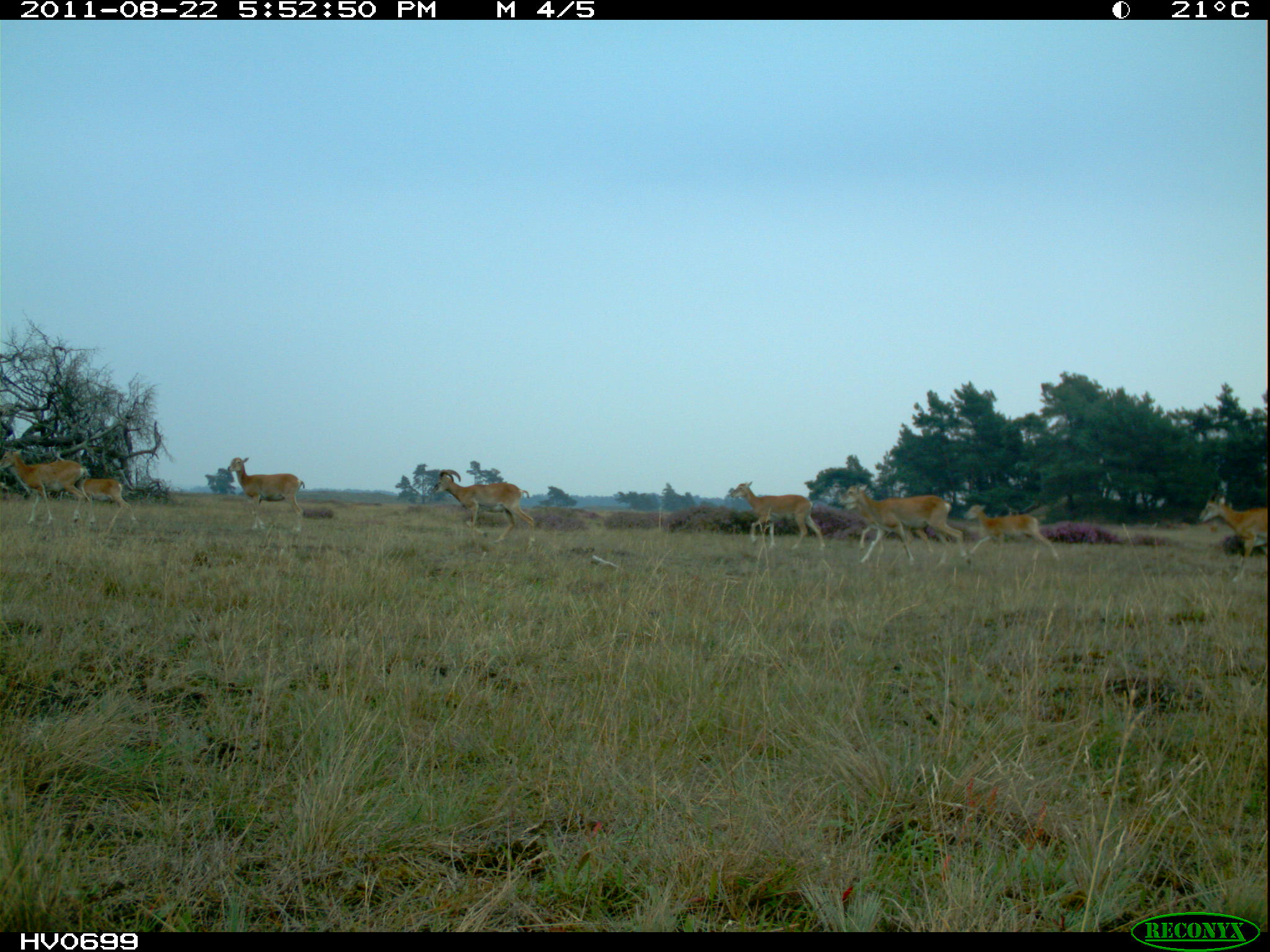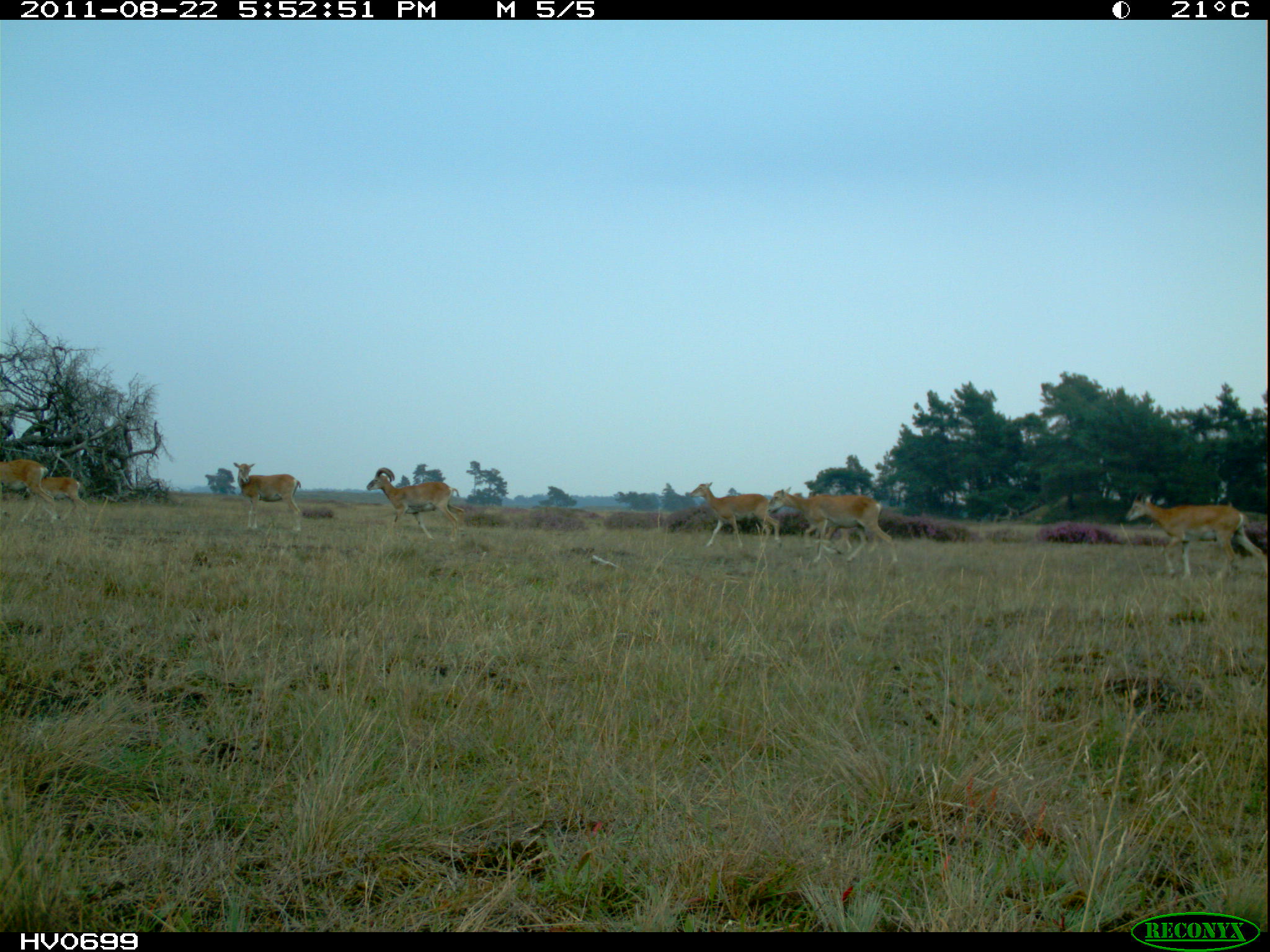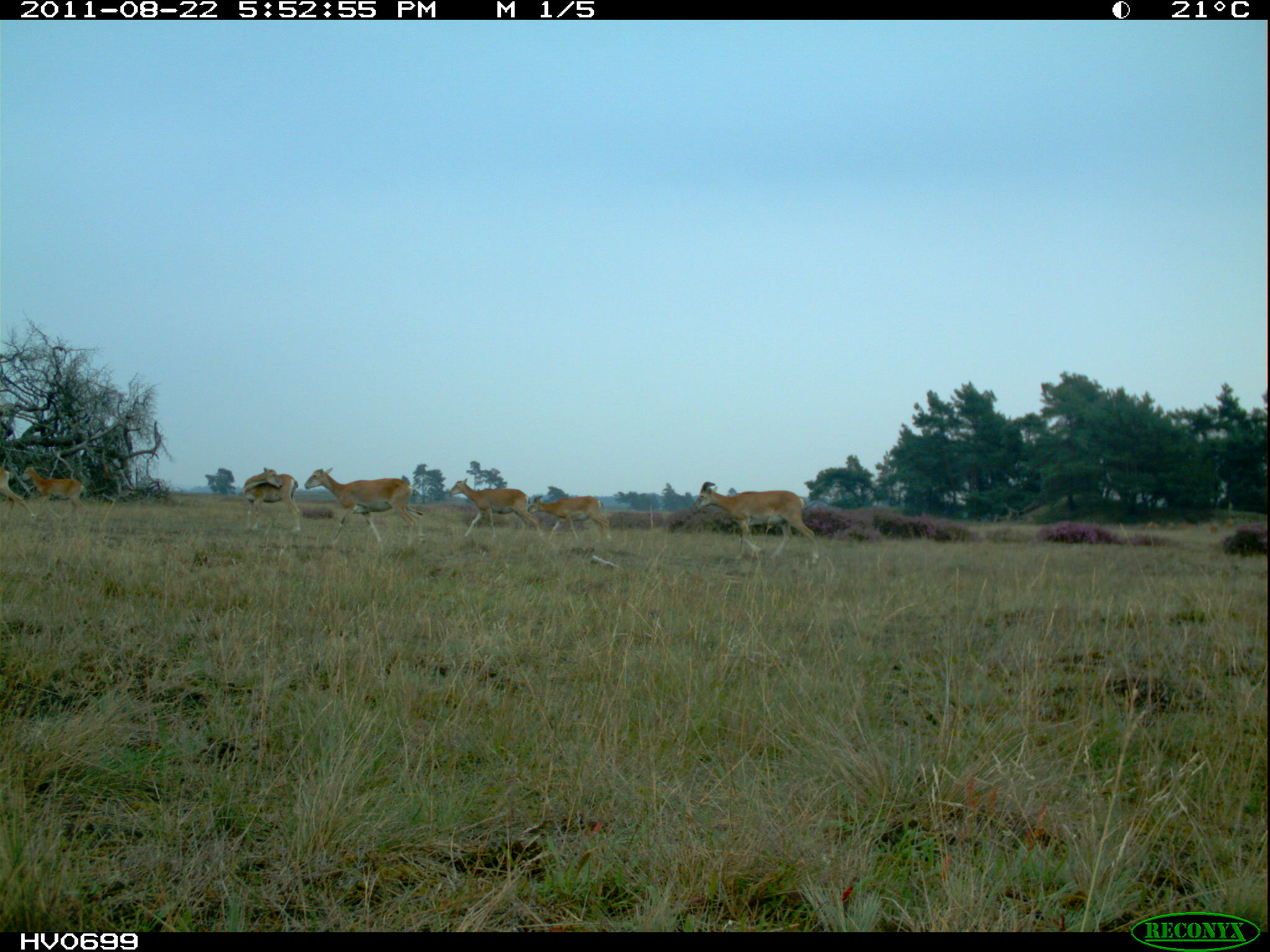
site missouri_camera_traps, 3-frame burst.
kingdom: Animalia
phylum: Chordata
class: Mammalia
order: Artiodactyla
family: Bovidae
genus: Ovis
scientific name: Ovis ammon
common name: mouflon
Mouflon (Ovis ammon). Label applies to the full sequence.